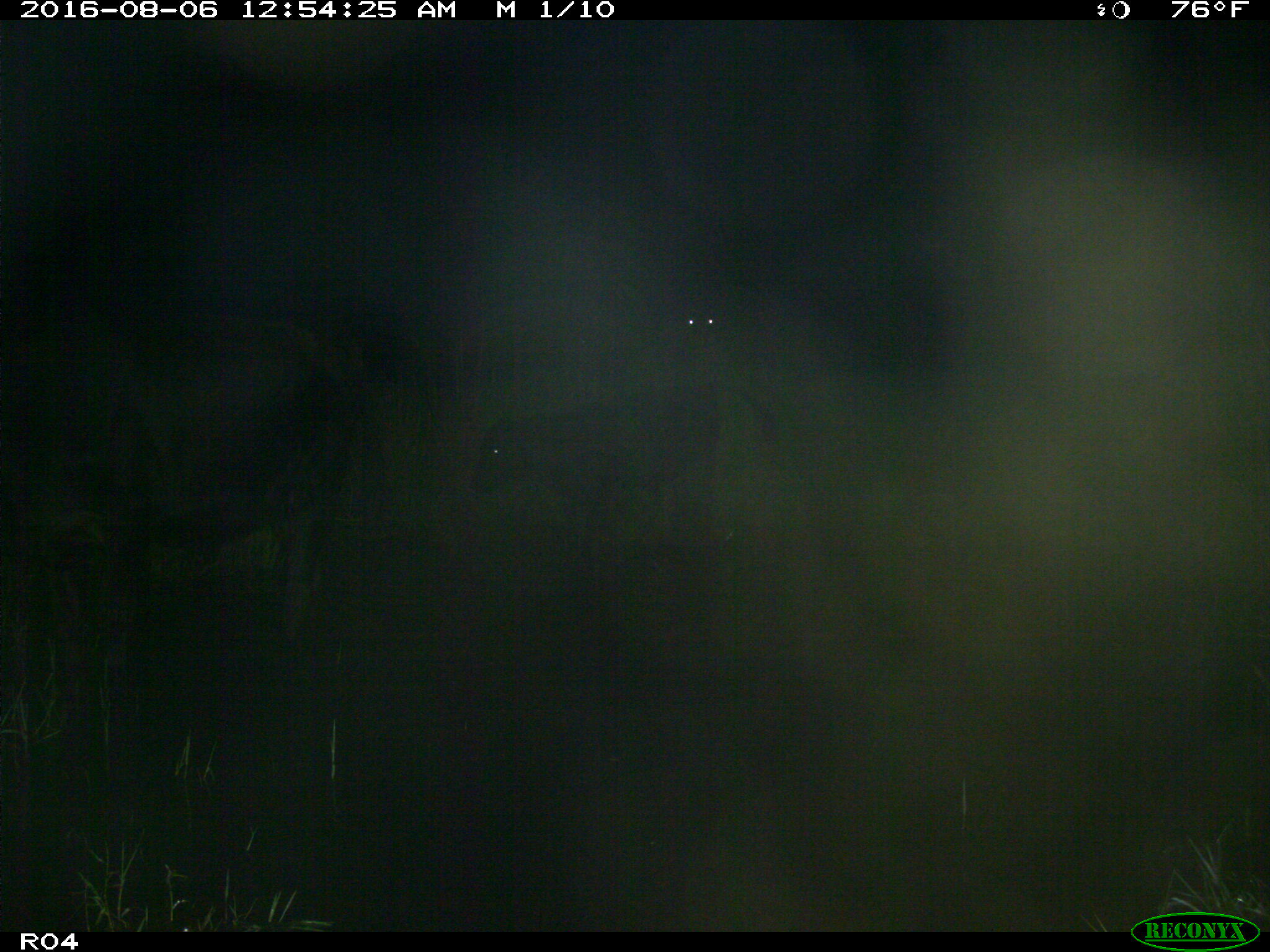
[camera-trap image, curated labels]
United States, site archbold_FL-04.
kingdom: Animalia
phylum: Chordata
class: Mammalia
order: Artiodactyla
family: Bovidae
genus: Bos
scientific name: Bos taurus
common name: domestic cow